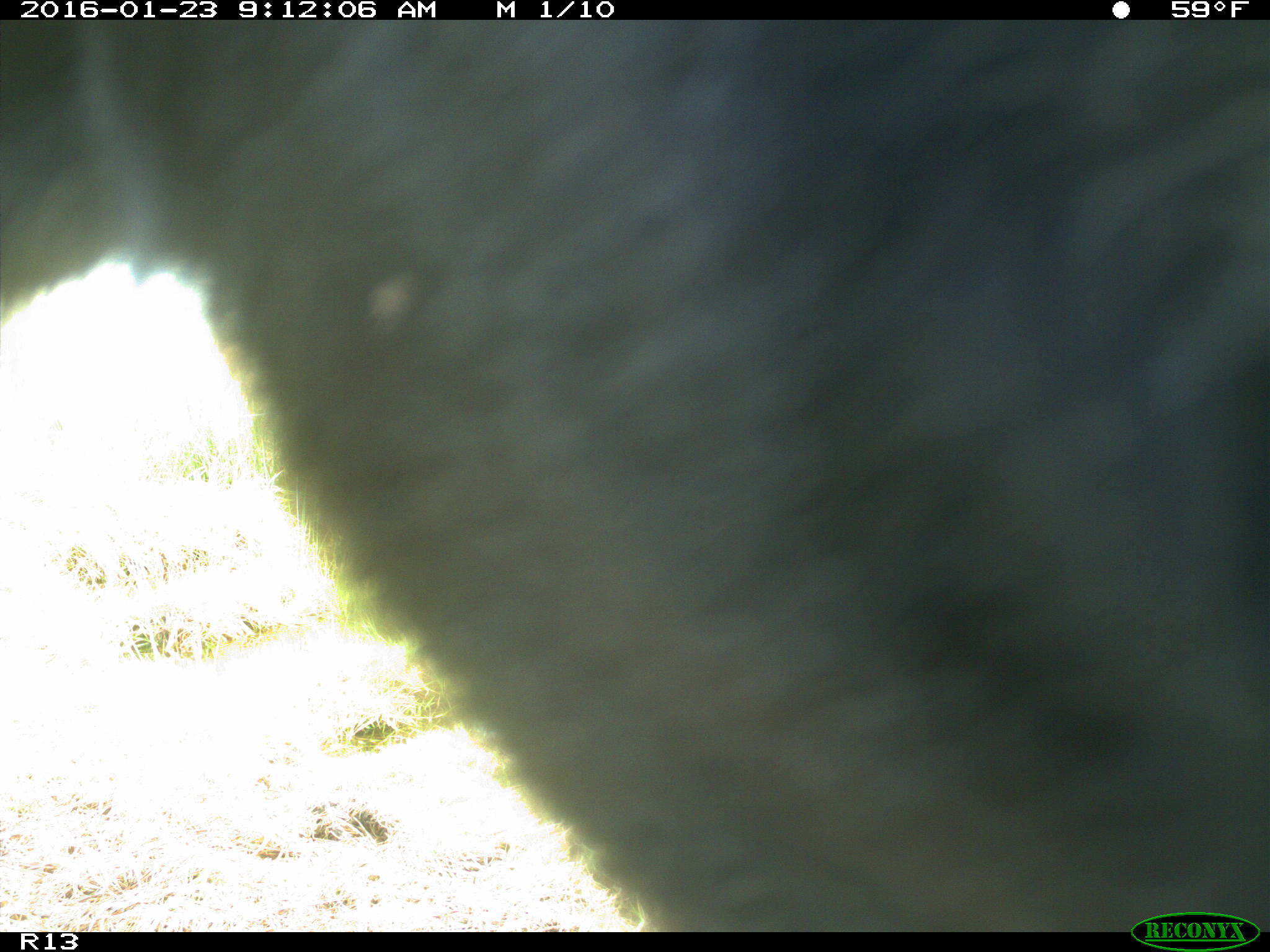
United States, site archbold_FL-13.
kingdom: Animalia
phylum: Chordata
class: Mammalia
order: Artiodactyla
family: Bovidae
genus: Bos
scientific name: Bos taurus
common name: domestic cow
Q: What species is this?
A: Bos taurus (domestic cow).